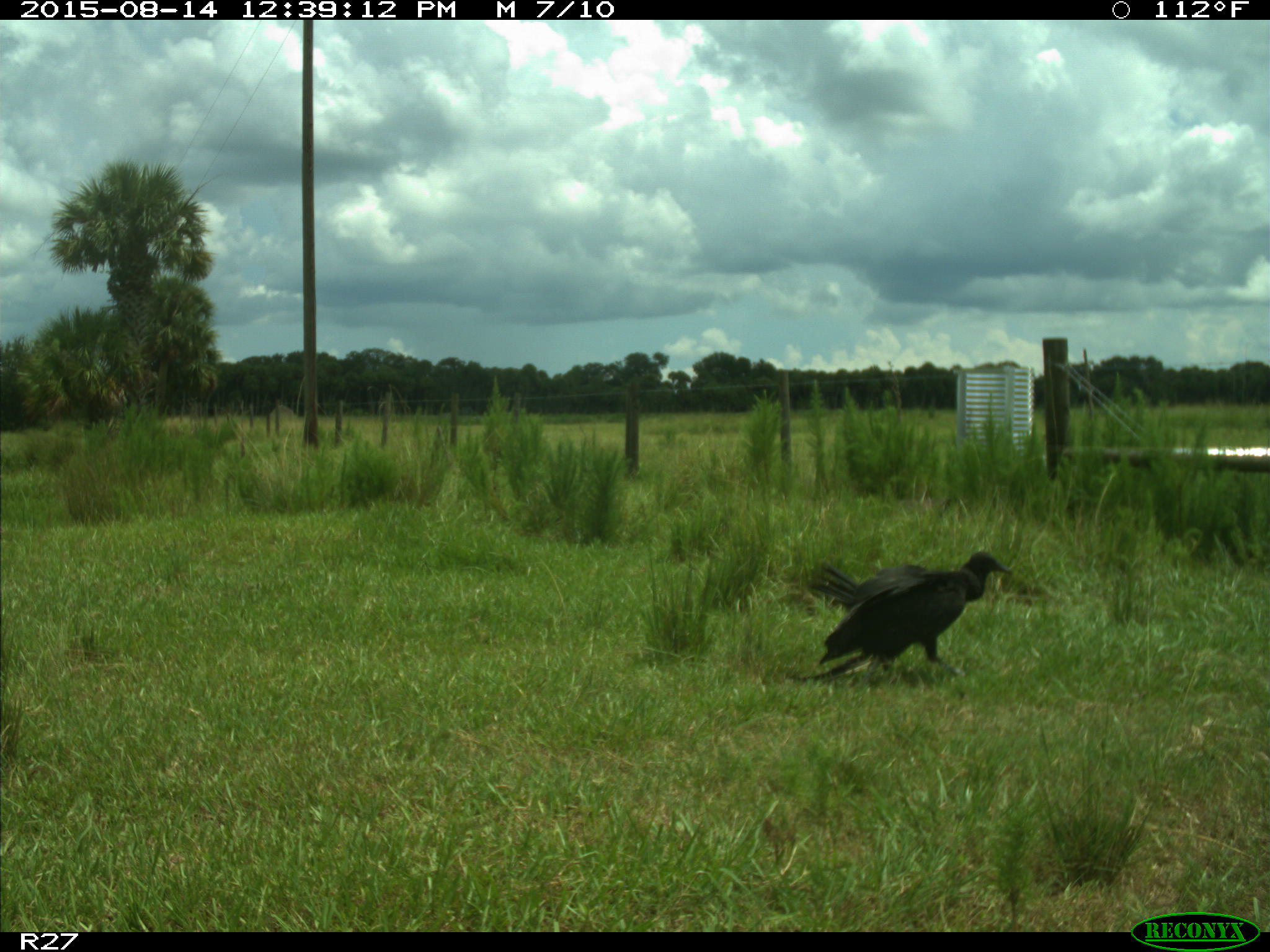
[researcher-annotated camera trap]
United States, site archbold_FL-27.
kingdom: Animalia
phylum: Chordata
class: Aves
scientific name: Aves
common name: birds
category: unidentified bird